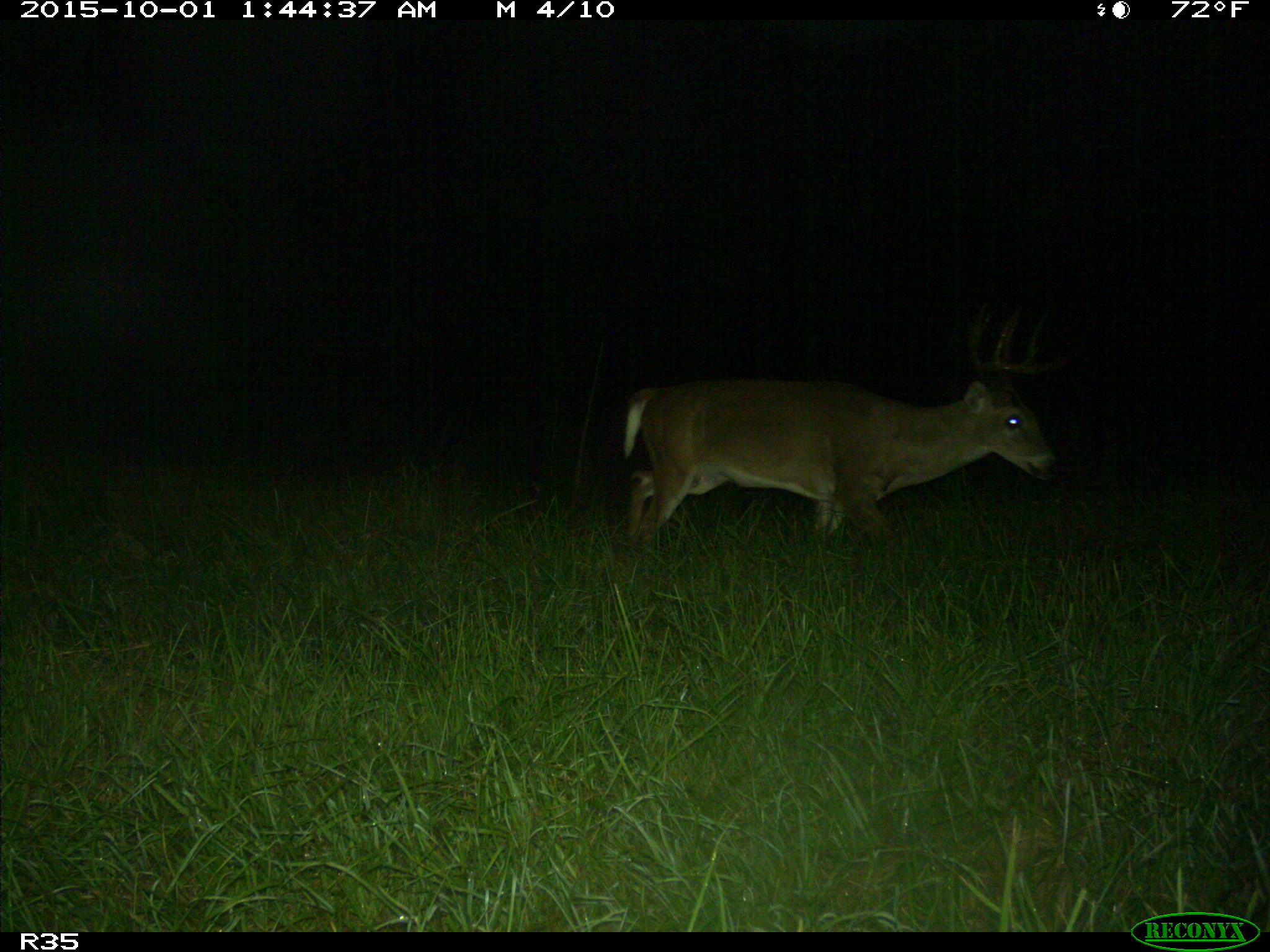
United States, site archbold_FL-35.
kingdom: Animalia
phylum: Chordata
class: Mammalia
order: Artiodactyla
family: Cervidae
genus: Odocoileus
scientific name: Odocoileus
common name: deer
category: unidentified deer